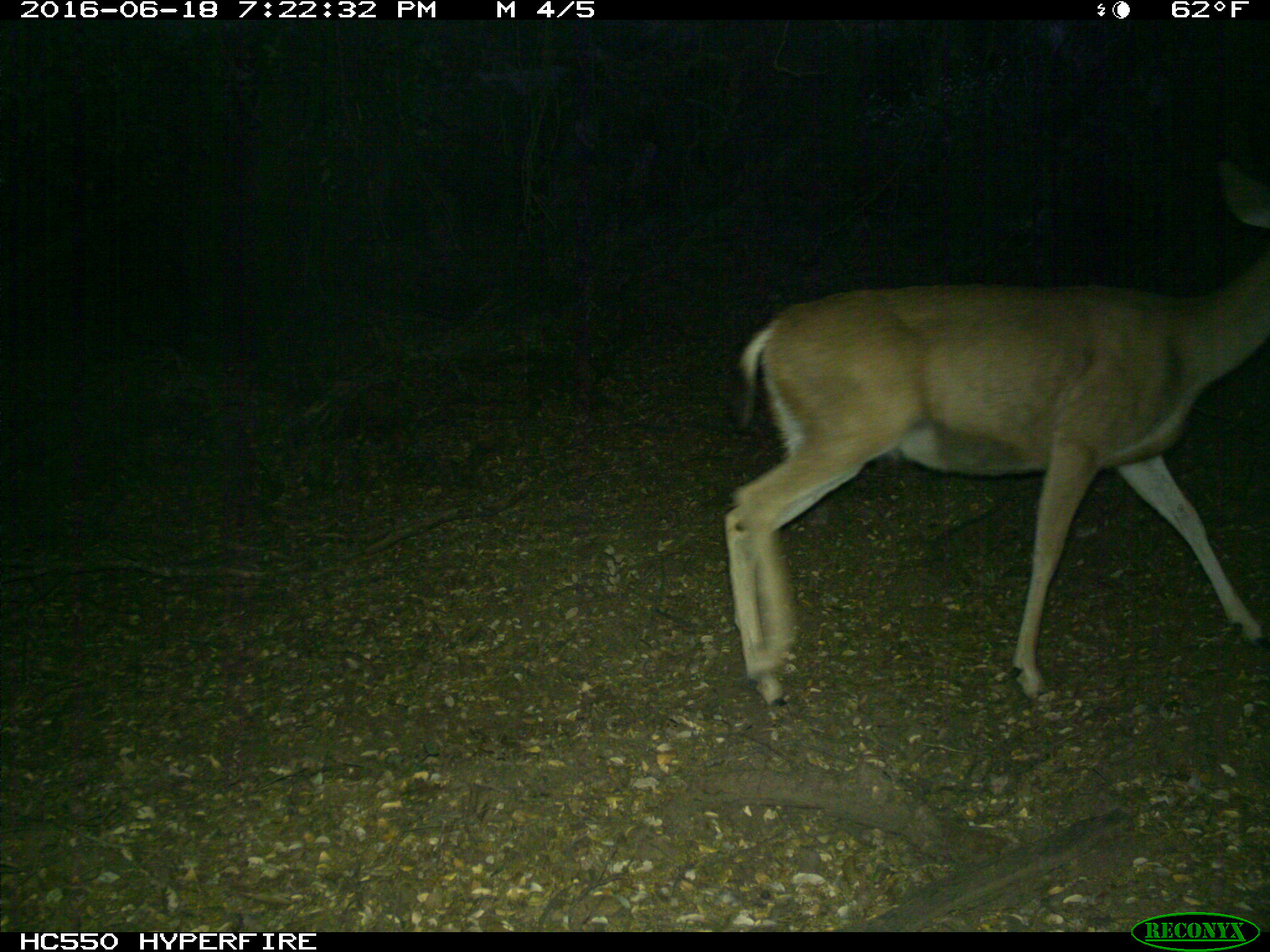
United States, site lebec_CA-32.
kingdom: Animalia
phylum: Chordata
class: Mammalia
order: Artiodactyla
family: Cervidae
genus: Odocoileus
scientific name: Odocoileus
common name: deer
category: unidentified deer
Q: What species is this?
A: Unidentified deer (deer) (Odocoileus).